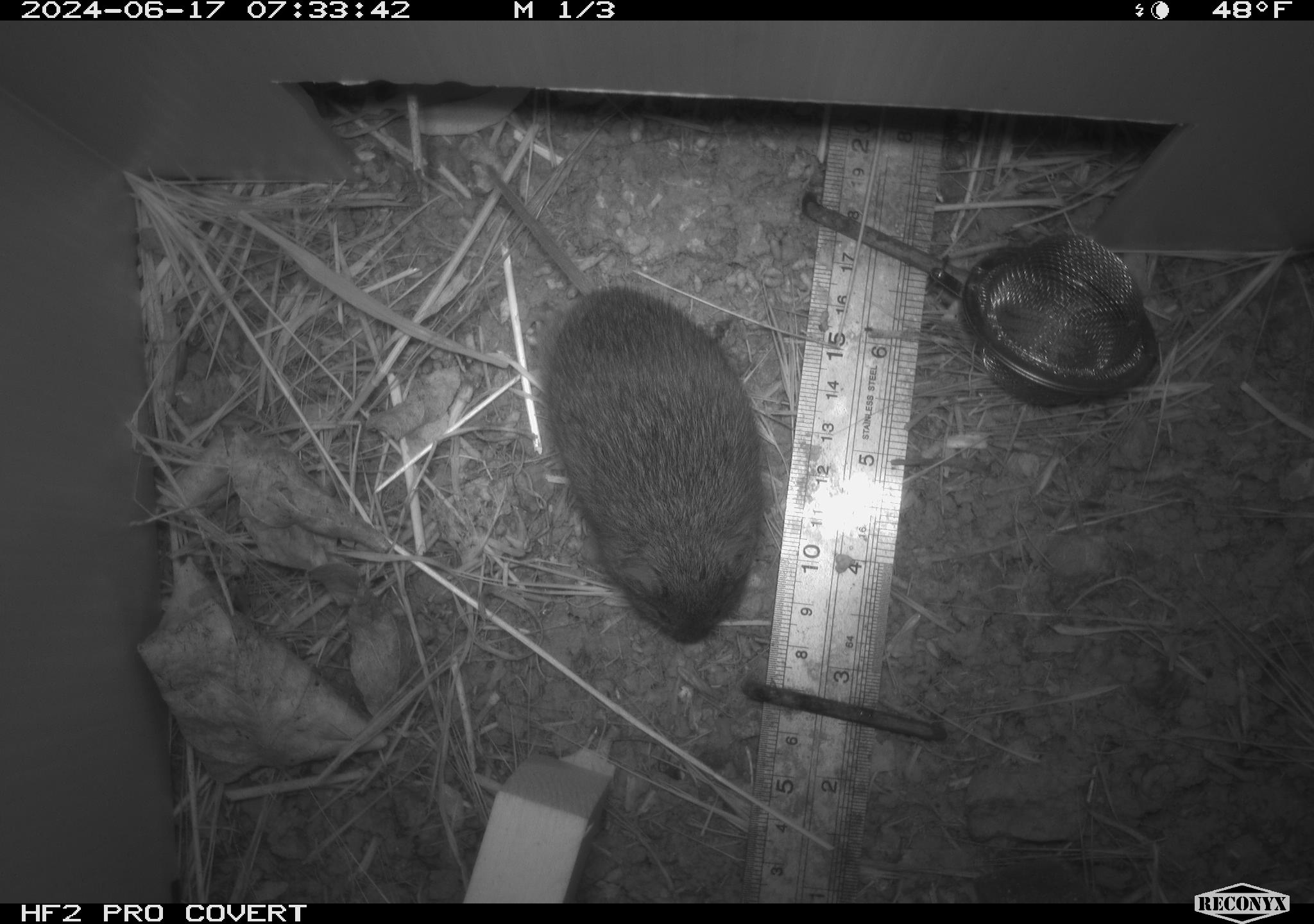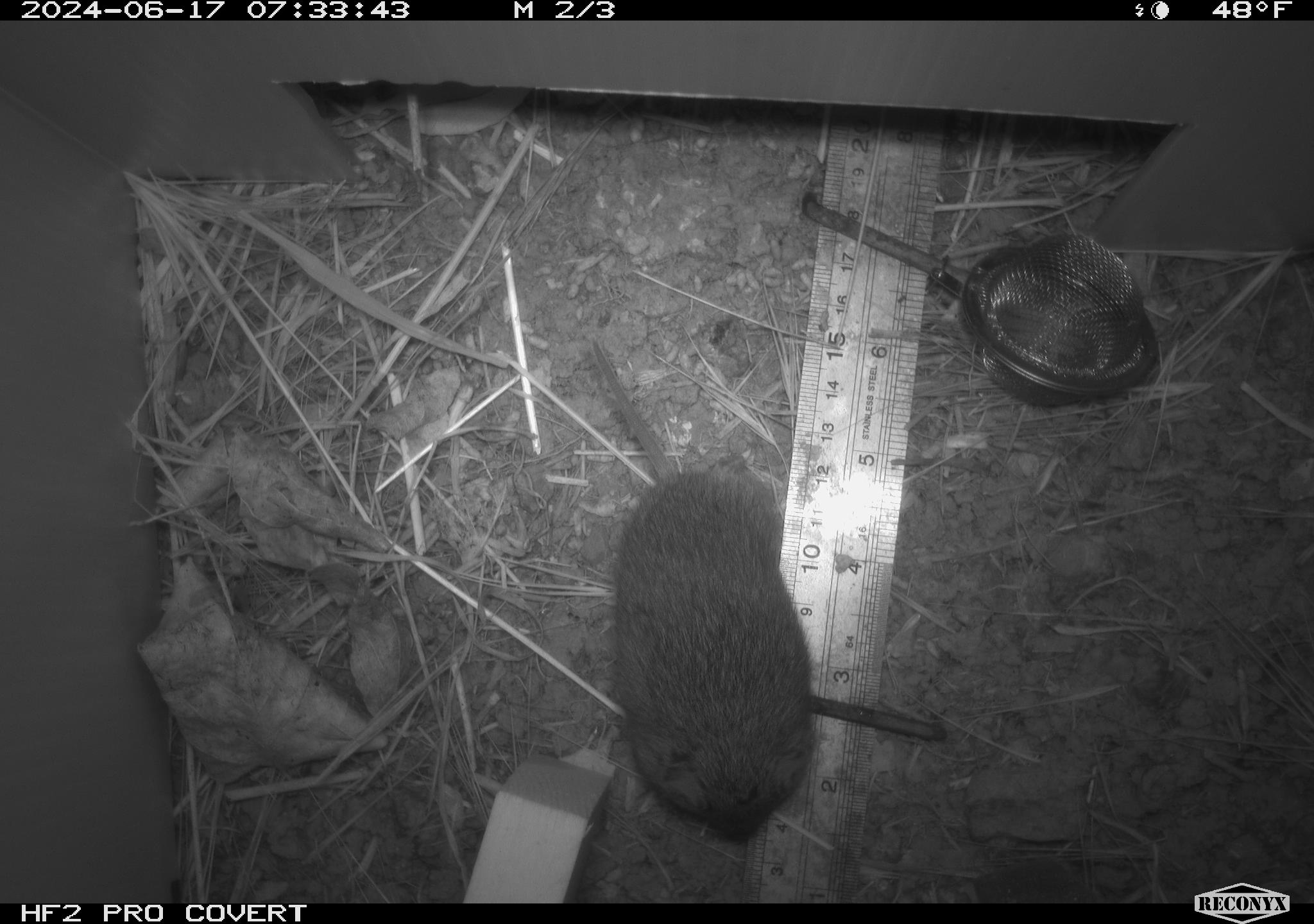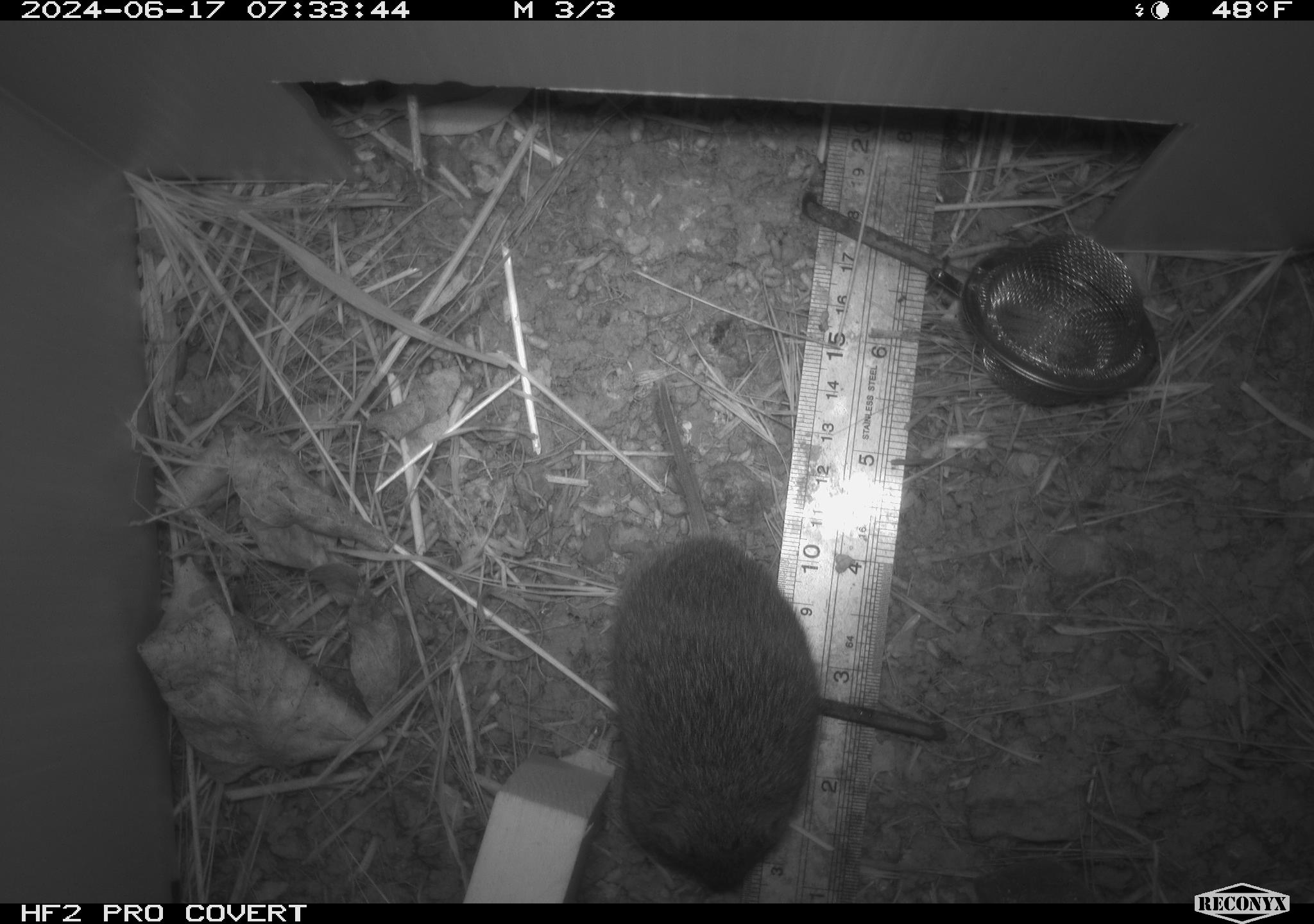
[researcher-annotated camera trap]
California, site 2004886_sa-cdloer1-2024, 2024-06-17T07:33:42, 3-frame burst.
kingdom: Animalia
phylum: Chordata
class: Mammalia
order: Rodentia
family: Cricetidae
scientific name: Arvicolinae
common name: voles, lemmings, and muskrats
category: arvicolinae subfamily